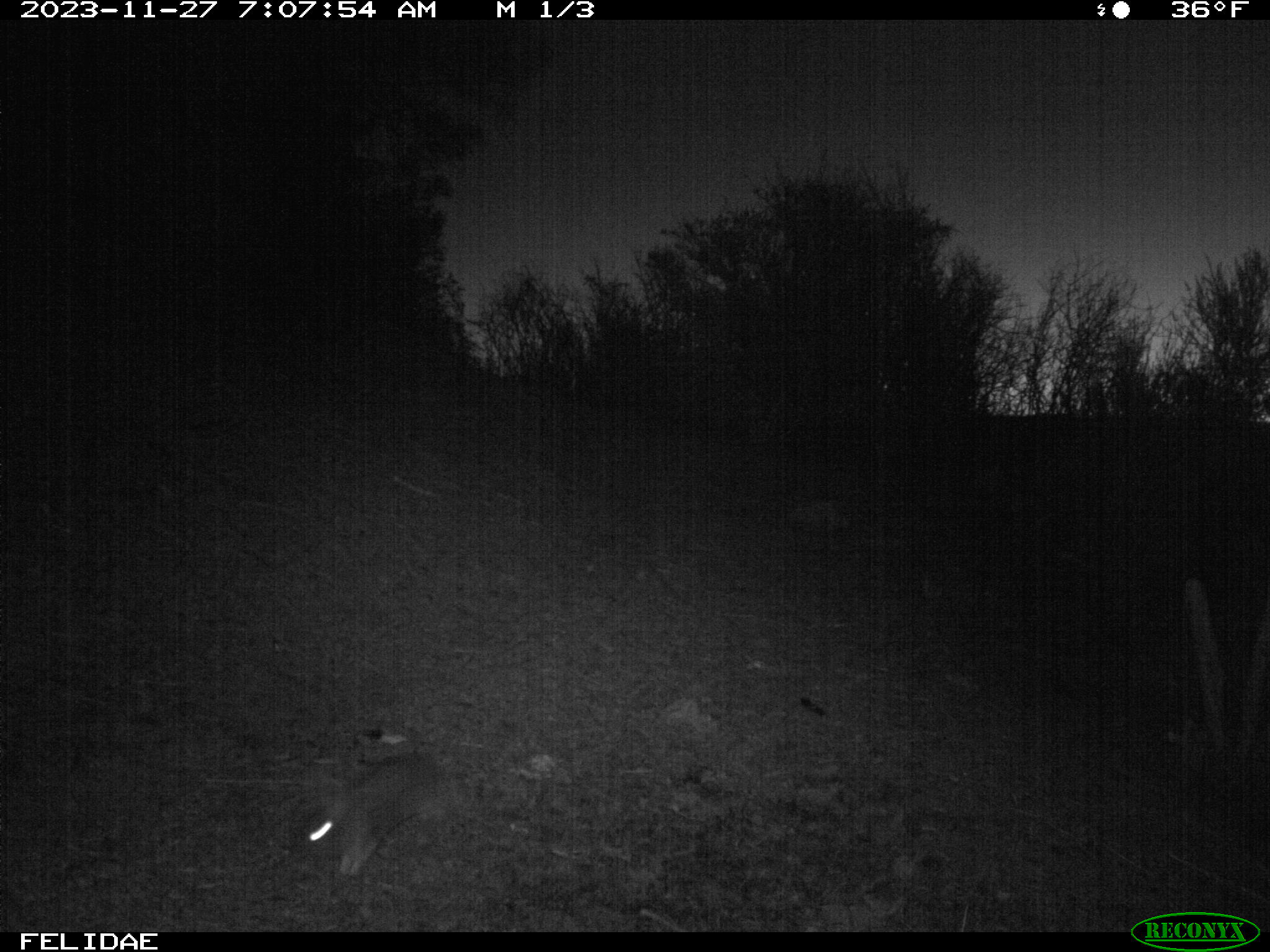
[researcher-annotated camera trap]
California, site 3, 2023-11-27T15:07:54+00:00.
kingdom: Animalia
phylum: Chordata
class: Mammalia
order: Lagomorpha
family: Leporidae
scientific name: Leporidae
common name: rabbit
Rabbit (Leporidae).